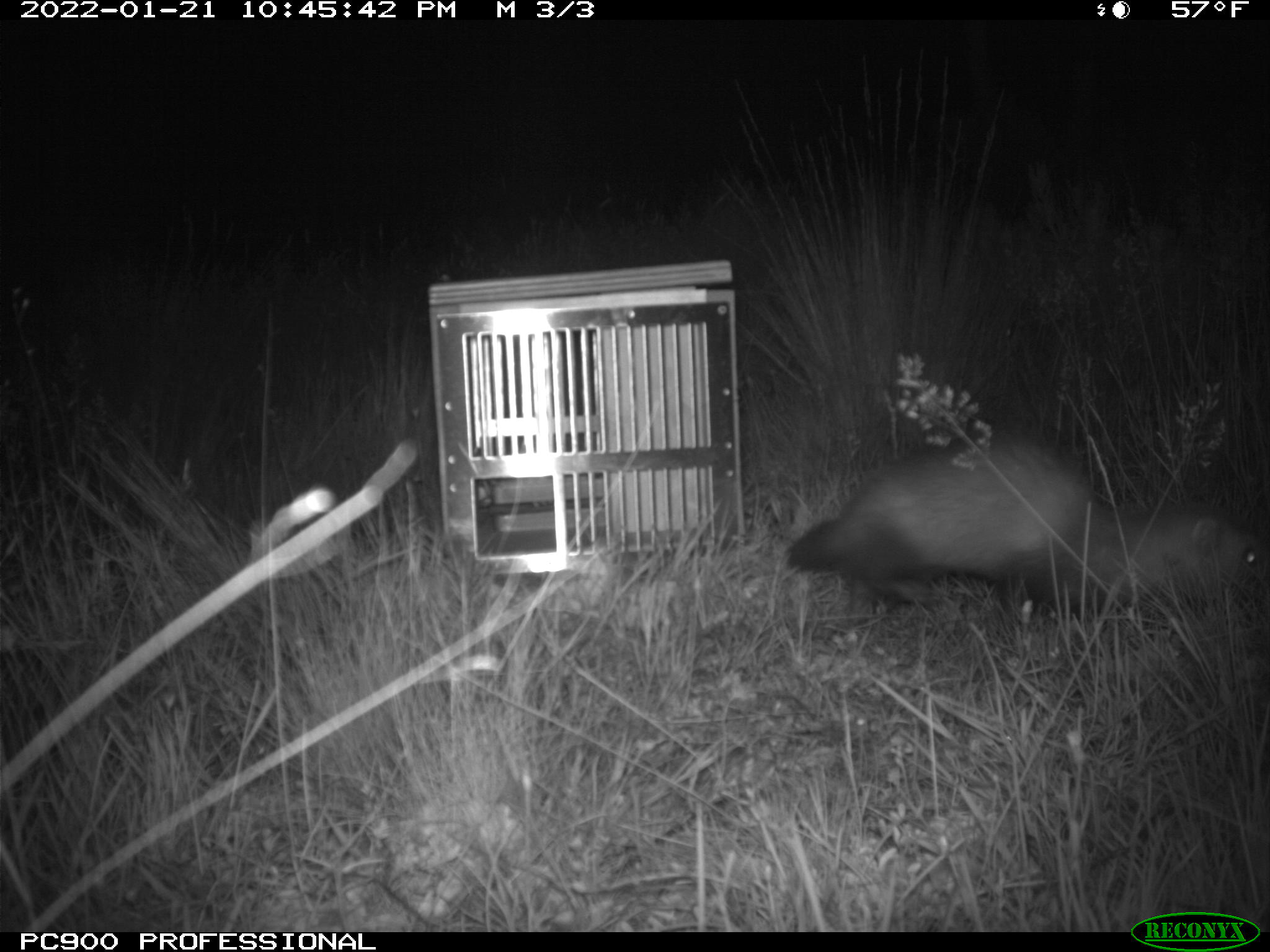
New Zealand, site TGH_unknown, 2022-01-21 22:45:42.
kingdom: Animalia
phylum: Chordata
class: Mammalia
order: Carnivora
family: Mustelidae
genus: Mustela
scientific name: Mustela furo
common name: ferret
Ferret (Mustela furo).